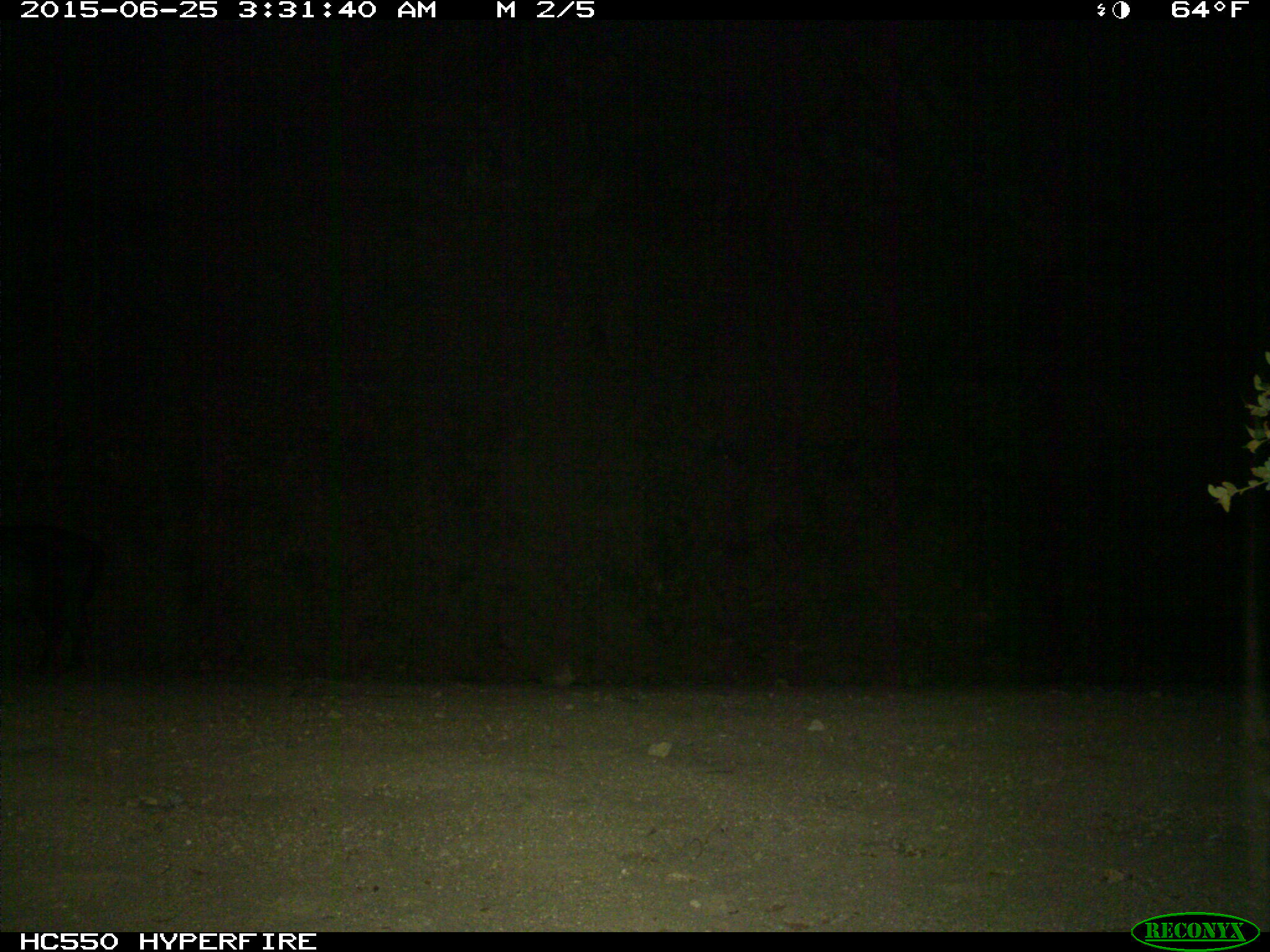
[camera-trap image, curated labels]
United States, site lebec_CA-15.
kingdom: Animalia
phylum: Chordata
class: Mammalia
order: Artiodactyla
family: Suidae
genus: Sus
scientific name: Sus scrofa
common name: wild boar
Sus scrofa (wild boar).